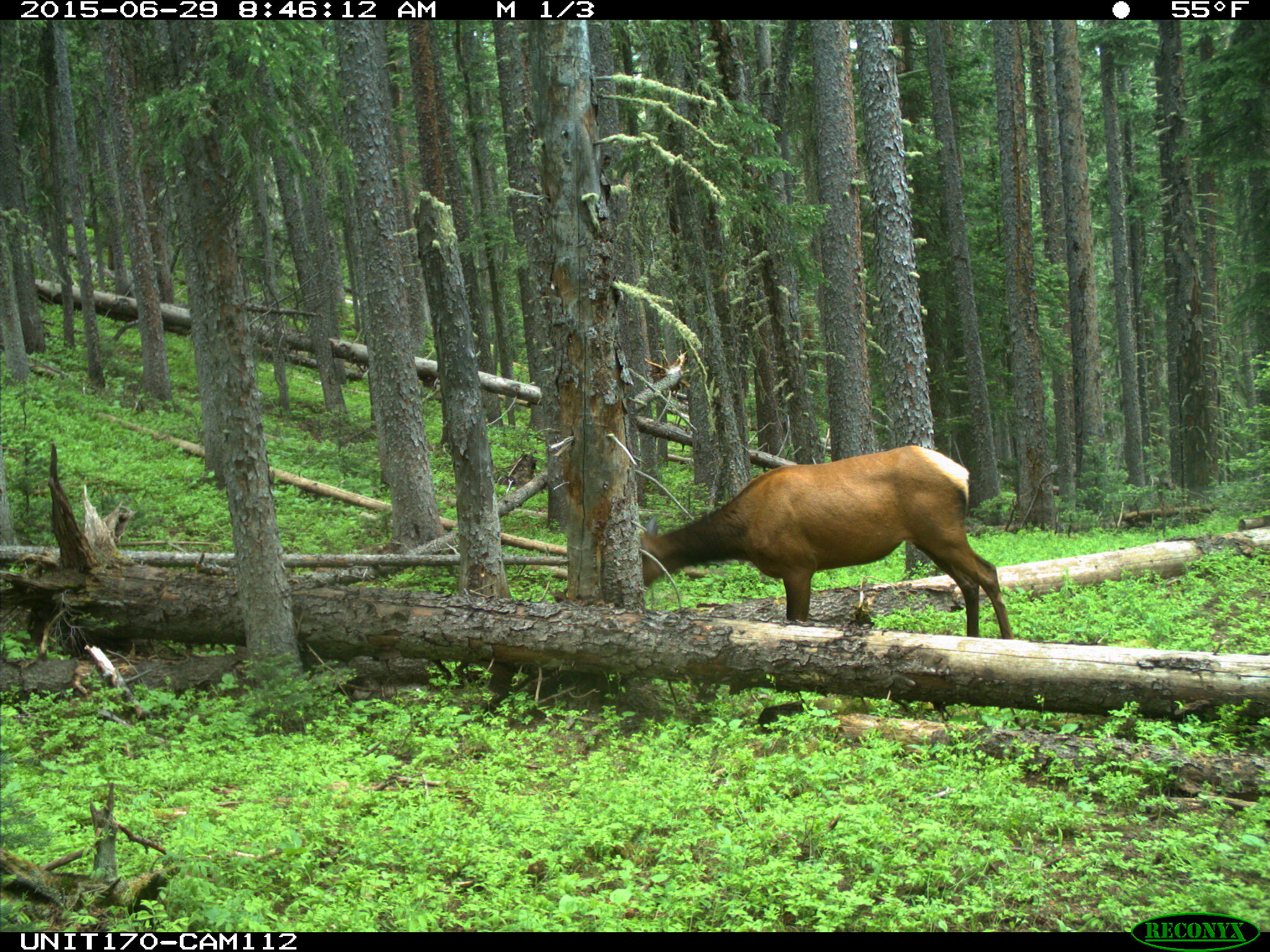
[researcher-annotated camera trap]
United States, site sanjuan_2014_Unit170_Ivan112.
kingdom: Animalia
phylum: Chordata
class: Mammalia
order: Artiodactyla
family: Cervidae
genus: Cervus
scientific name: Cervus elaphus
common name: red deer